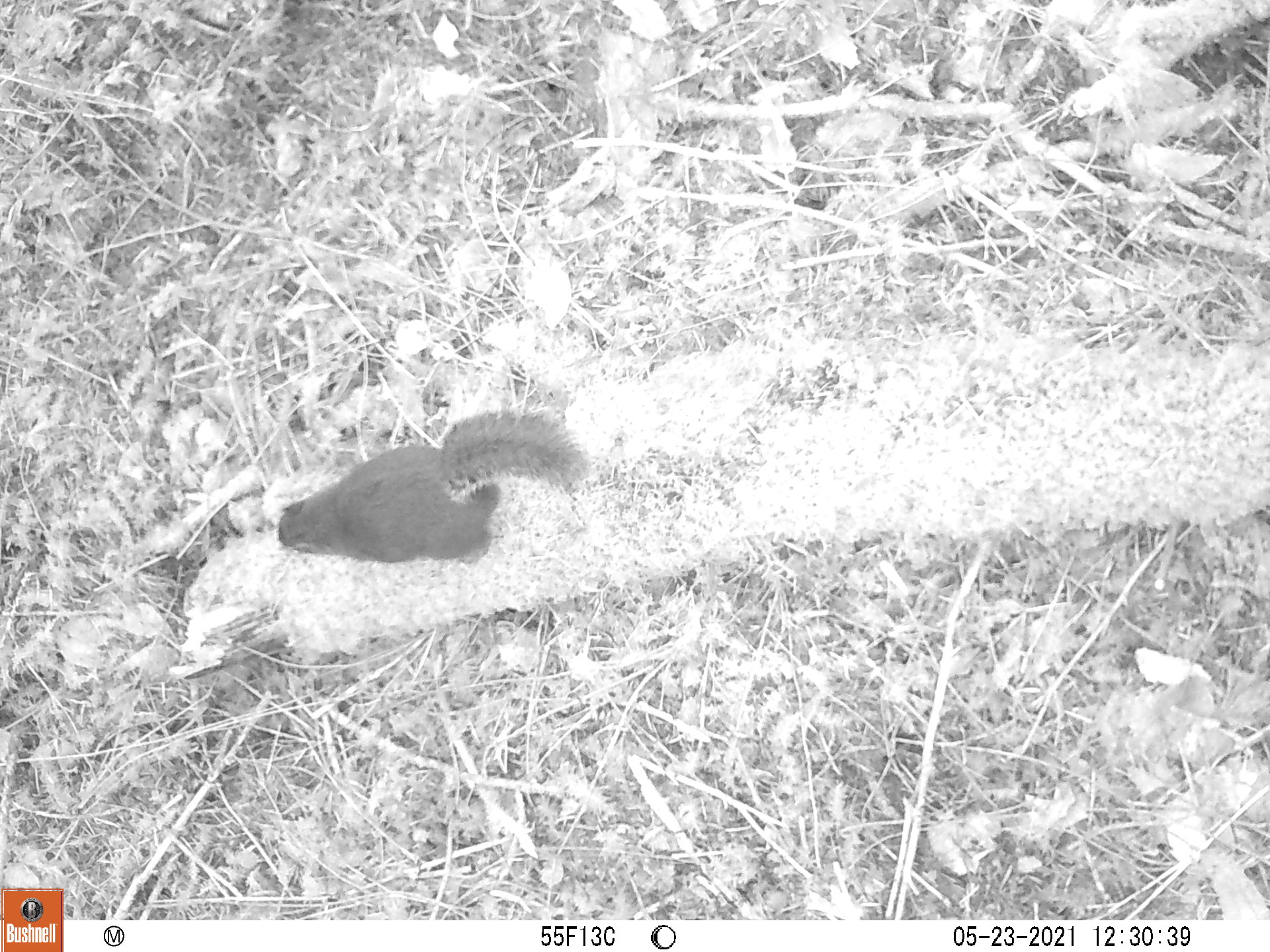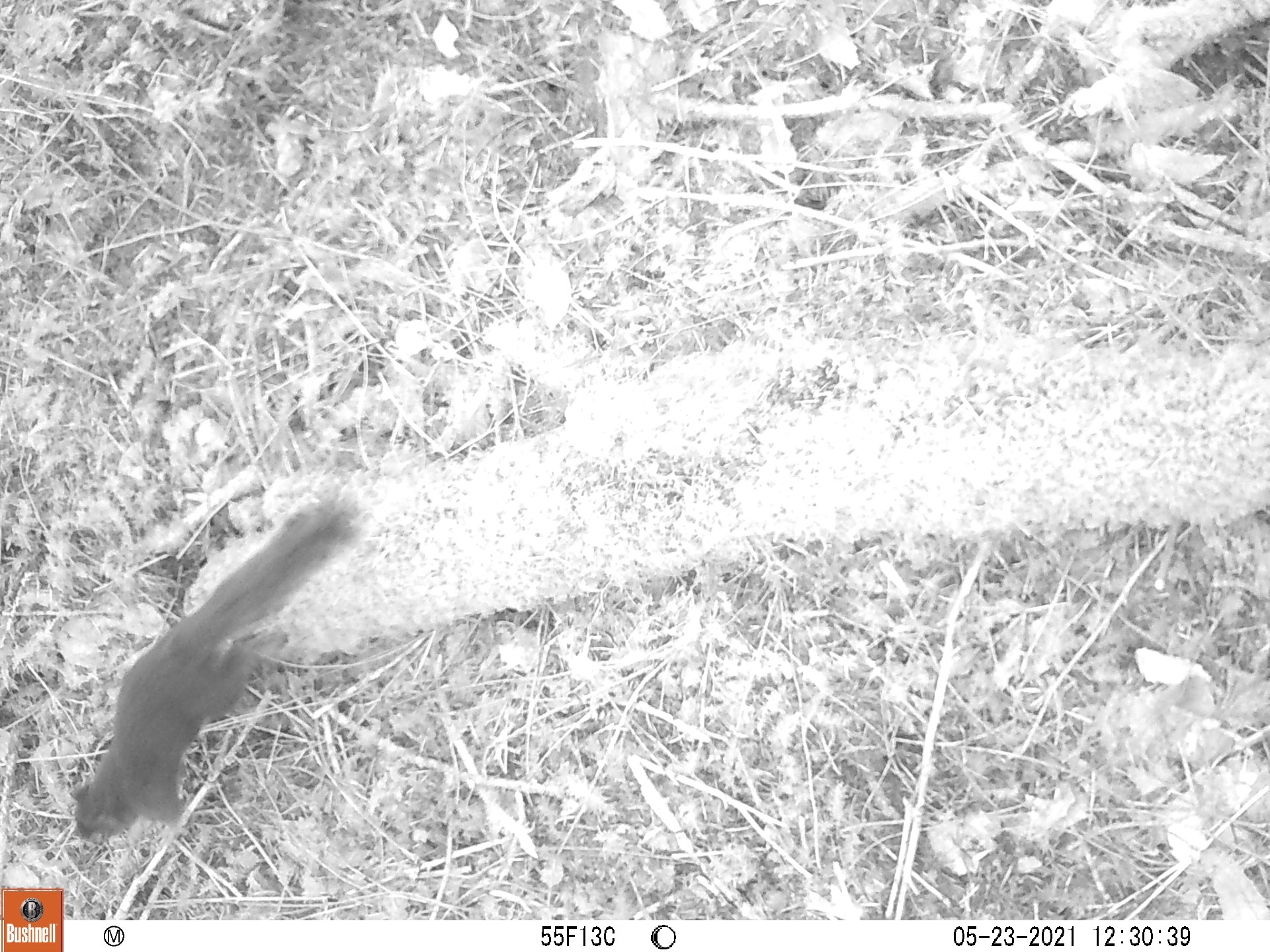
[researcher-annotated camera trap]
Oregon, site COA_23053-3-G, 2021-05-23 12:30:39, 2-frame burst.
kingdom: Animalia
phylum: Chordata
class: Mammalia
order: Rodentia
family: Sciuridae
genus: Tamiasciurus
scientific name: Tamiasciurus douglasii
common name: douglas squirrel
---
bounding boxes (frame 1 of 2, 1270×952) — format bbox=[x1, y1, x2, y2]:
douglas squirrel: bbox=[261, 394, 589, 579]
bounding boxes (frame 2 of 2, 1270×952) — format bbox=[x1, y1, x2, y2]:
douglas squirrel: bbox=[60, 478, 379, 856]